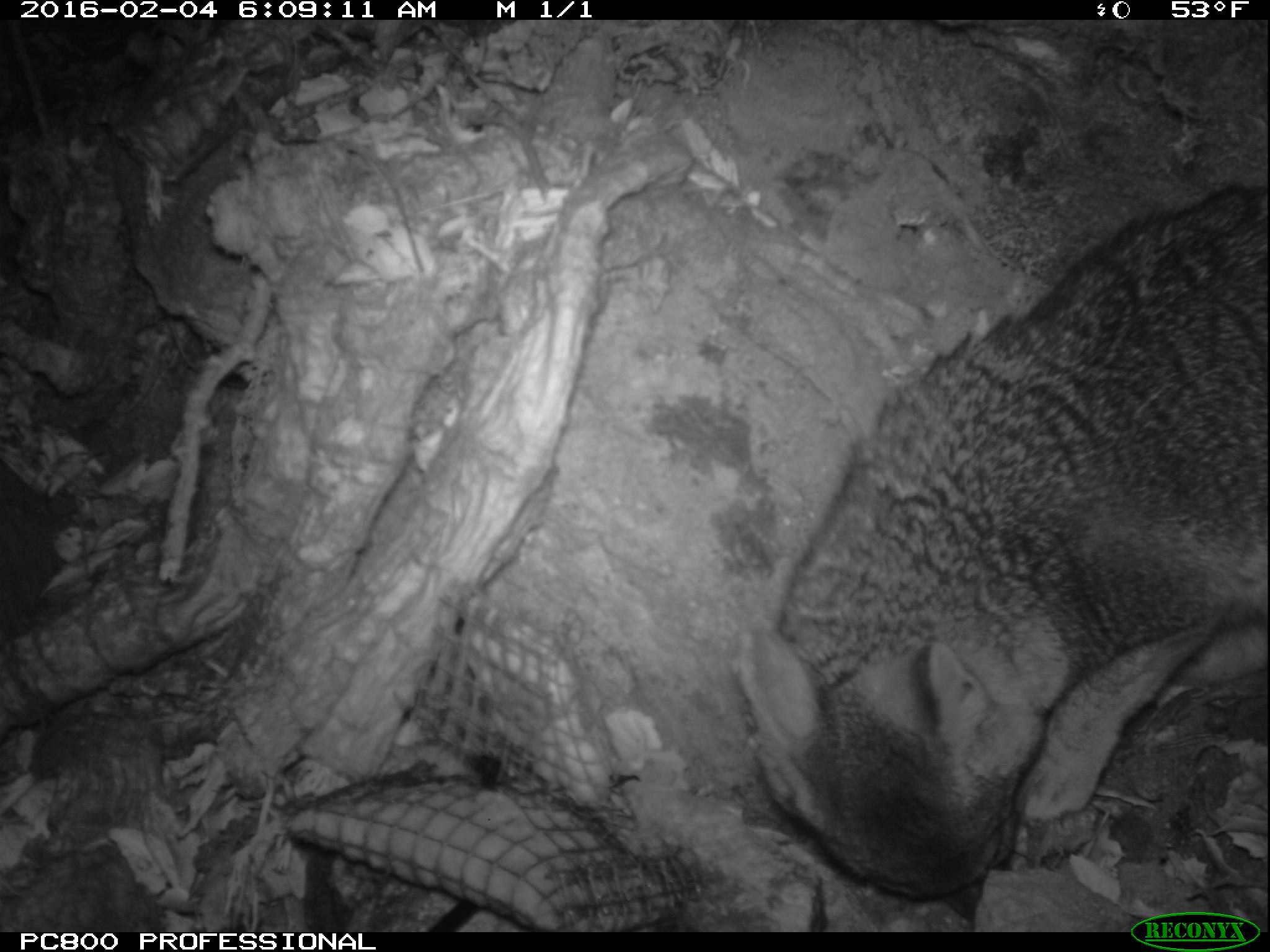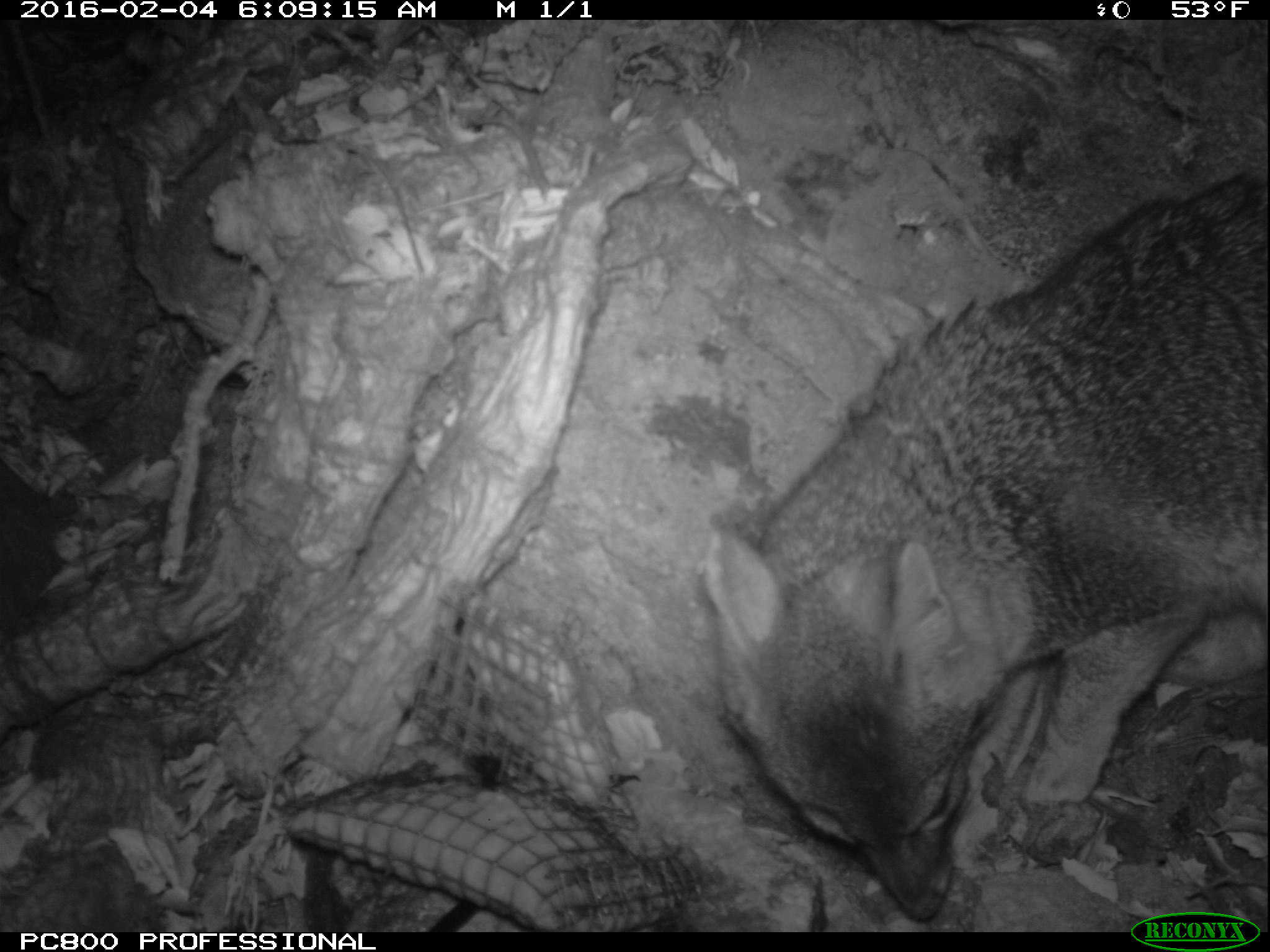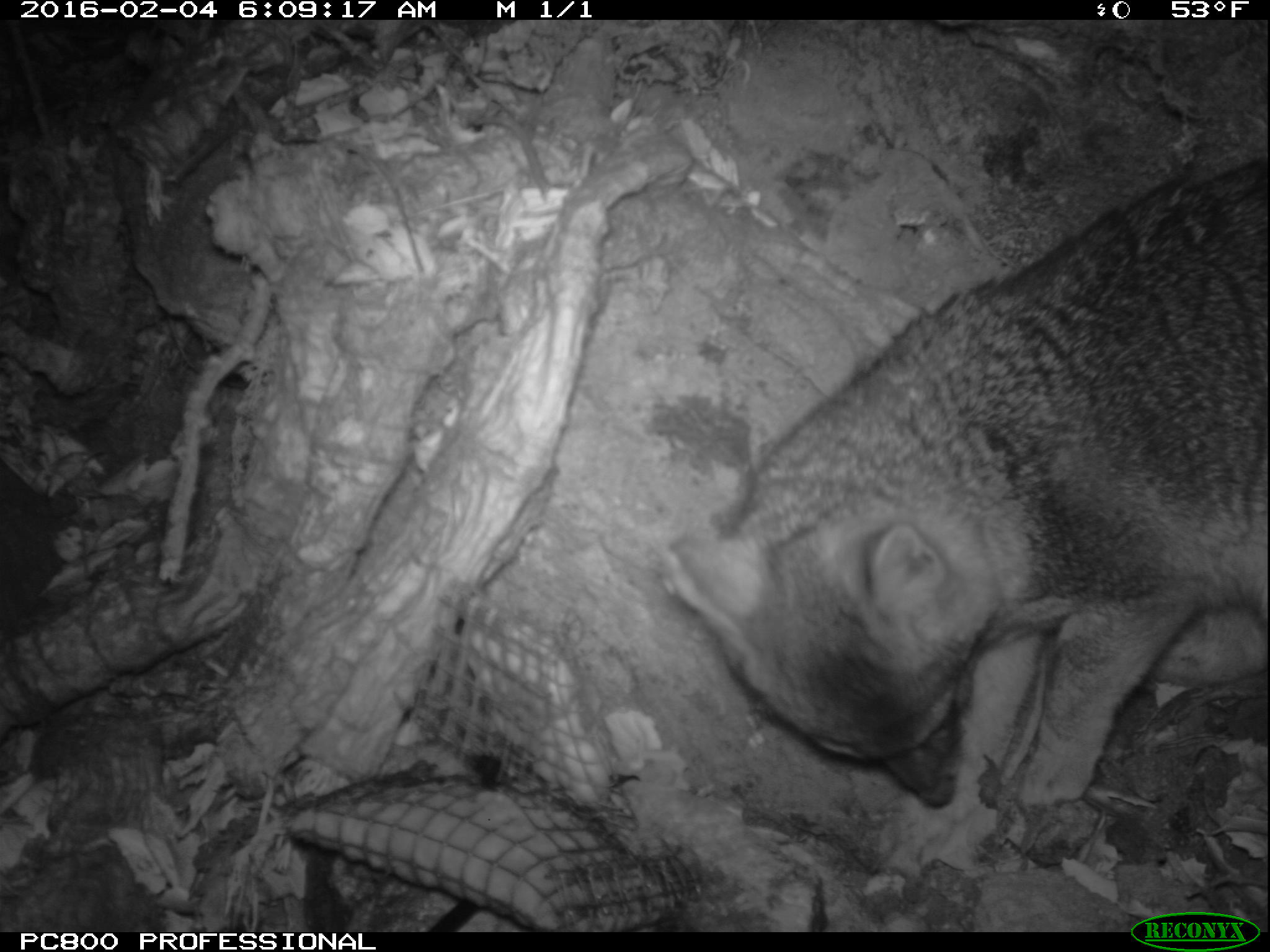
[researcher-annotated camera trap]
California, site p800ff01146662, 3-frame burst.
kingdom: Animalia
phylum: Chordata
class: Mammalia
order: Carnivora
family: Canidae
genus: Urocyon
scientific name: Urocyon littoralis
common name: island fox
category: fox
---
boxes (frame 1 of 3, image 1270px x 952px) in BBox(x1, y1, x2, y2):
fox: BBox(744, 183, 1269, 917)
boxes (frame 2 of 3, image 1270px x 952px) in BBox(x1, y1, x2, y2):
fox: BBox(707, 176, 1268, 920)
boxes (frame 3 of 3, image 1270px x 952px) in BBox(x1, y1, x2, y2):
fox: BBox(660, 149, 1269, 869)